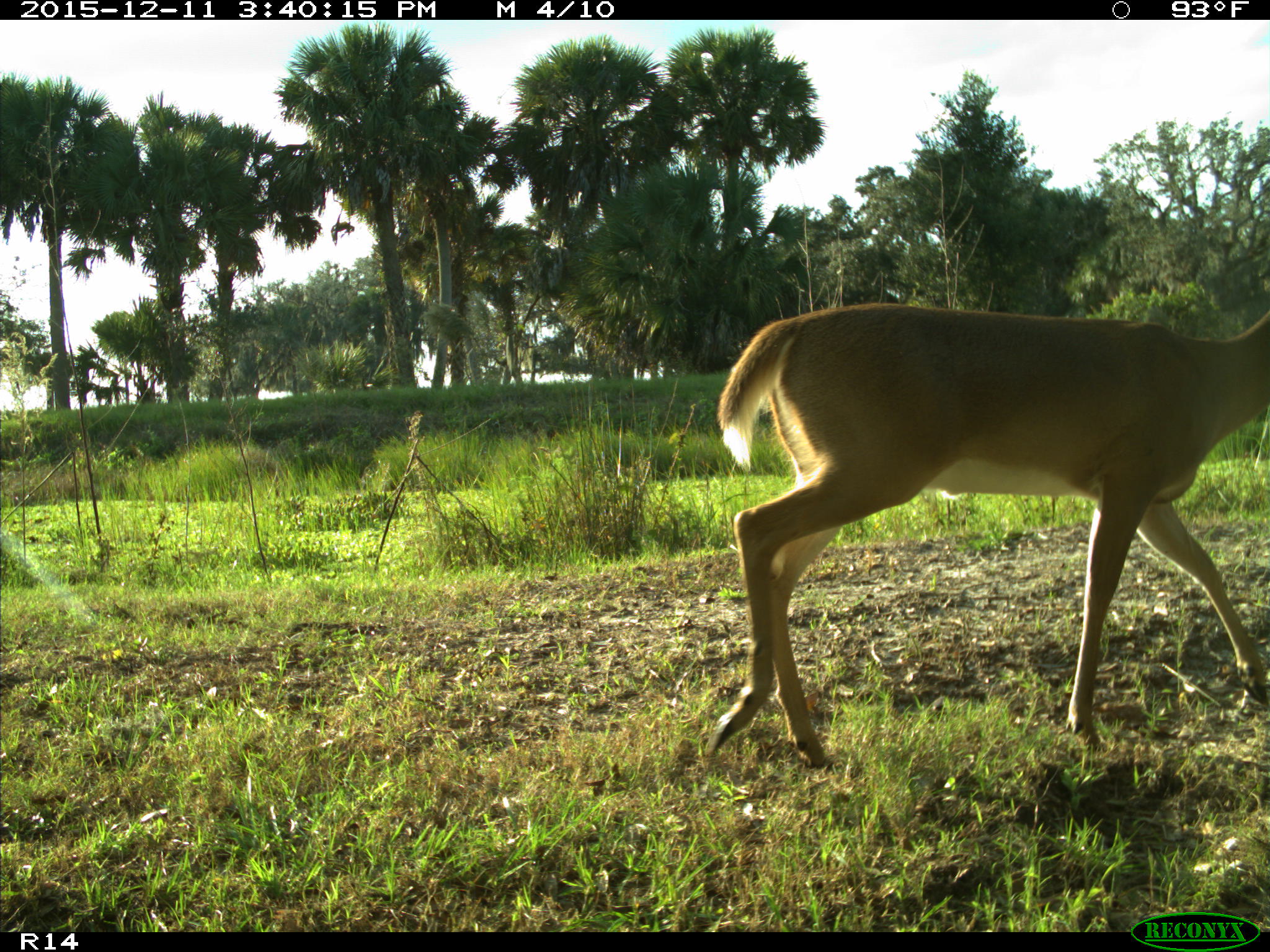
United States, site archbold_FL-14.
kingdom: Animalia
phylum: Chordata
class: Mammalia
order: Artiodactyla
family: Cervidae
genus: Odocoileus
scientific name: Odocoileus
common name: deer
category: unidentified deer